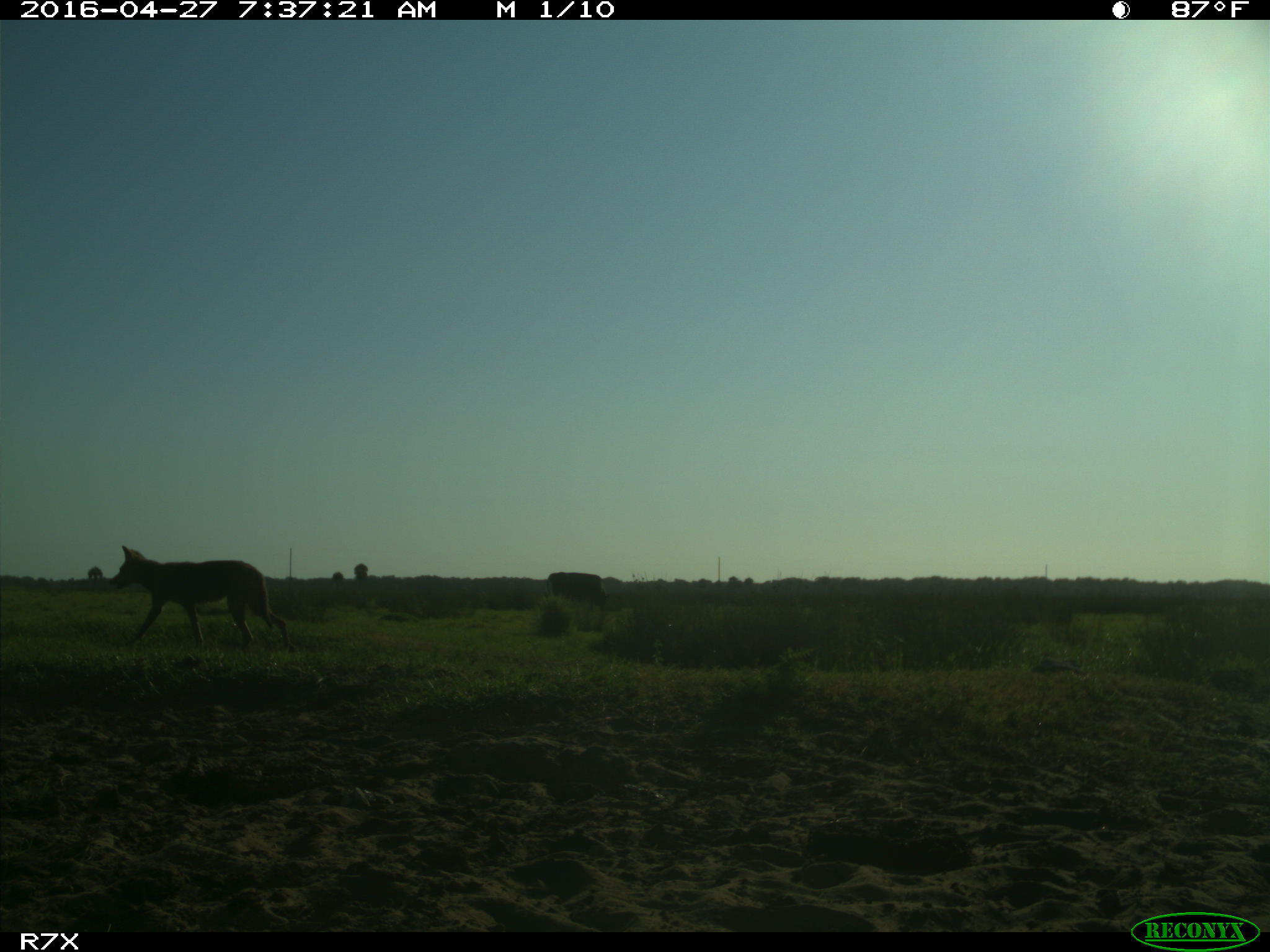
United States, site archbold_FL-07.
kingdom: Animalia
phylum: Chordata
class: Mammalia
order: Artiodactyla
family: Bovidae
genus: Bos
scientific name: Bos taurus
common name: domestic cow